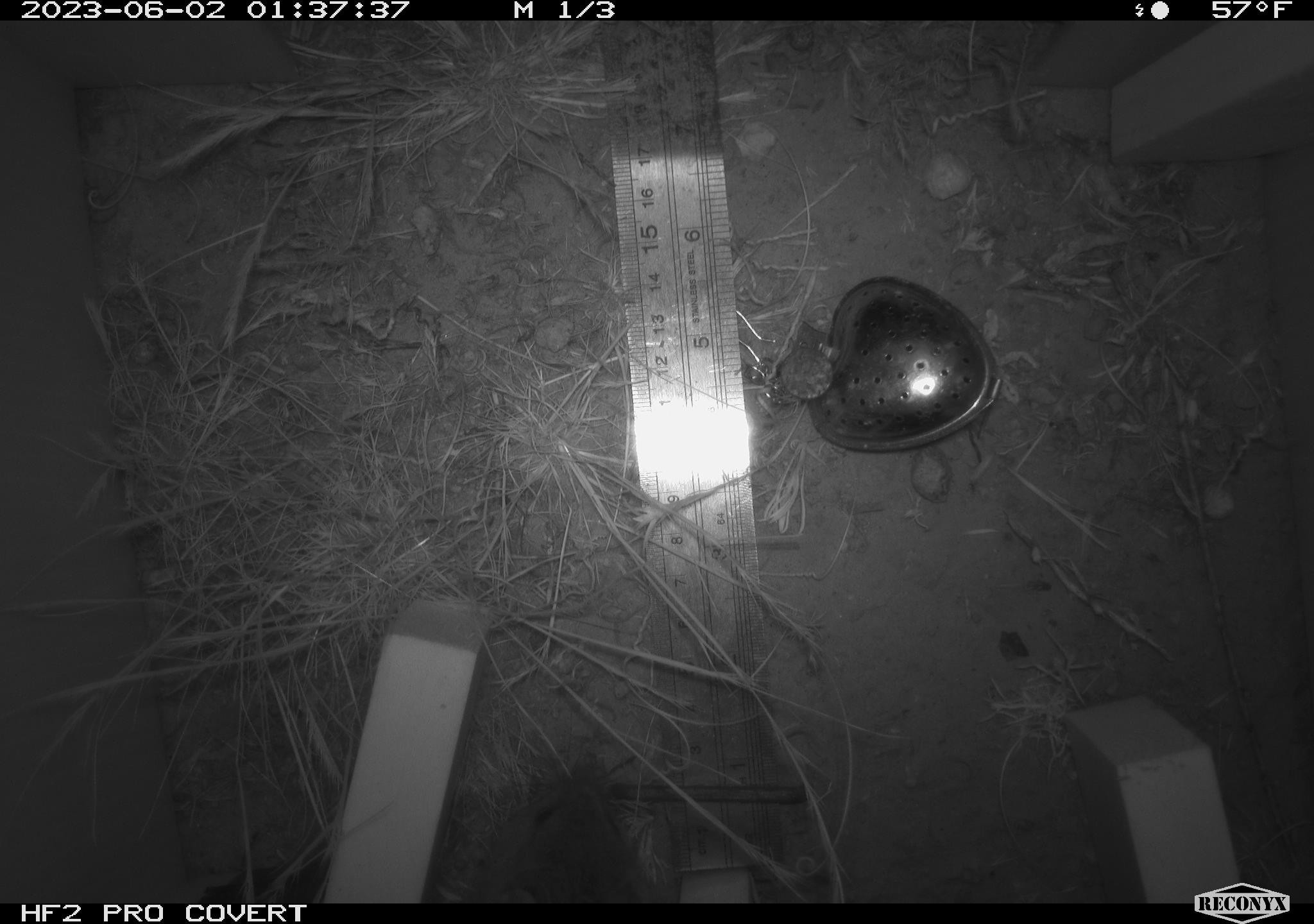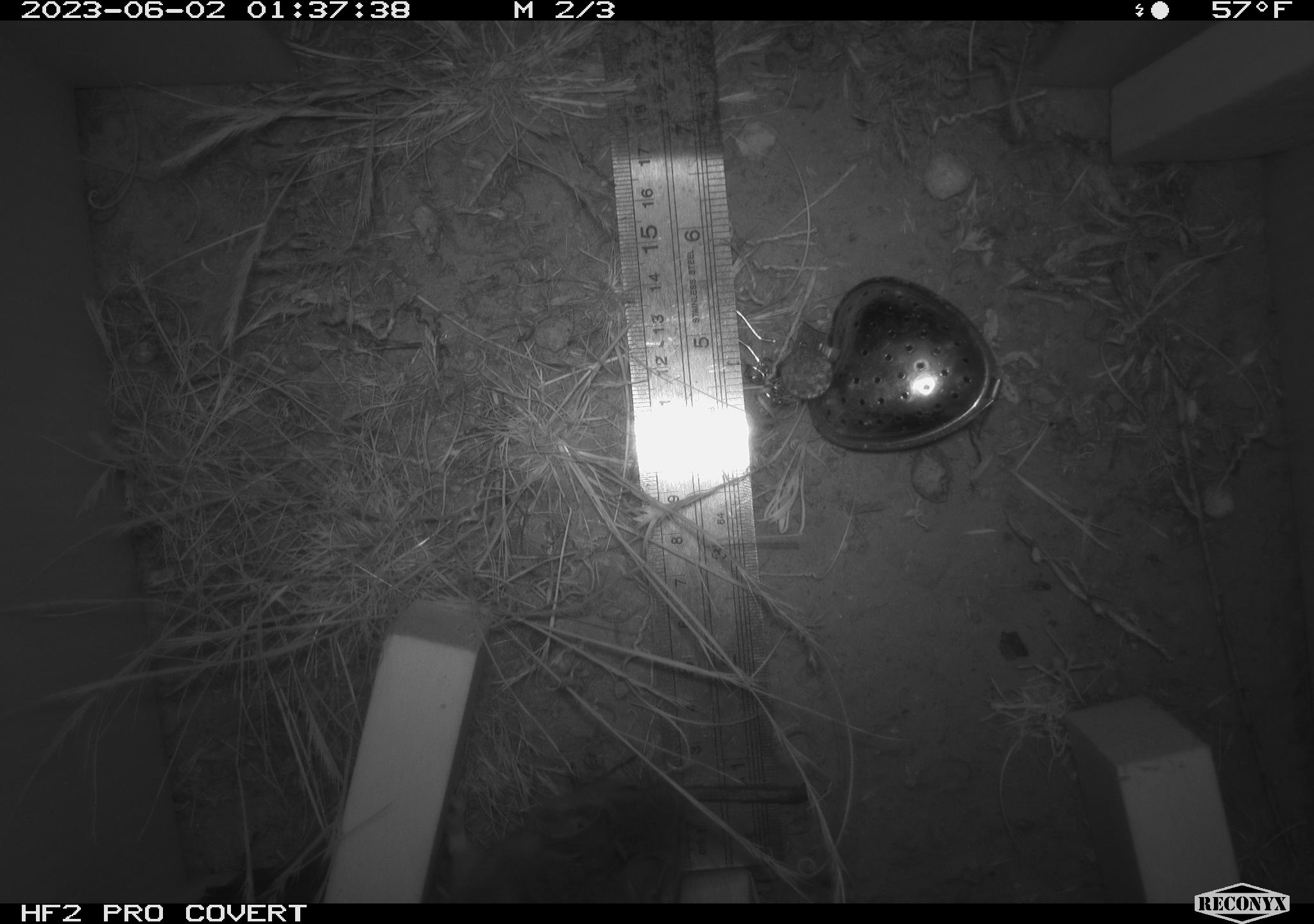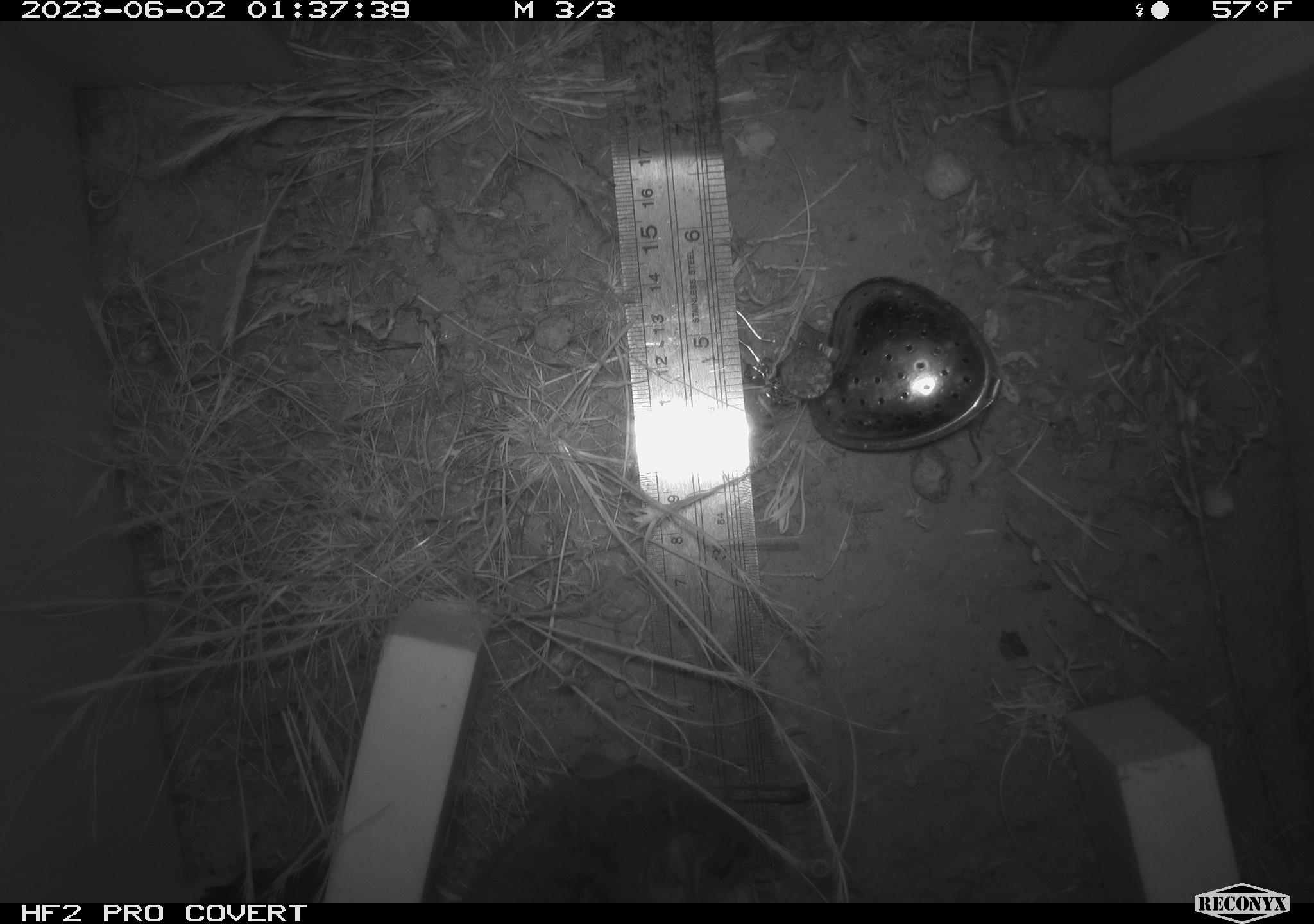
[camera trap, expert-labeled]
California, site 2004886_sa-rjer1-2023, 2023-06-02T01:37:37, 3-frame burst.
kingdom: Animalia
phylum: Chordata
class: Mammalia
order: Rodentia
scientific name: Rodentia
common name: mouse species